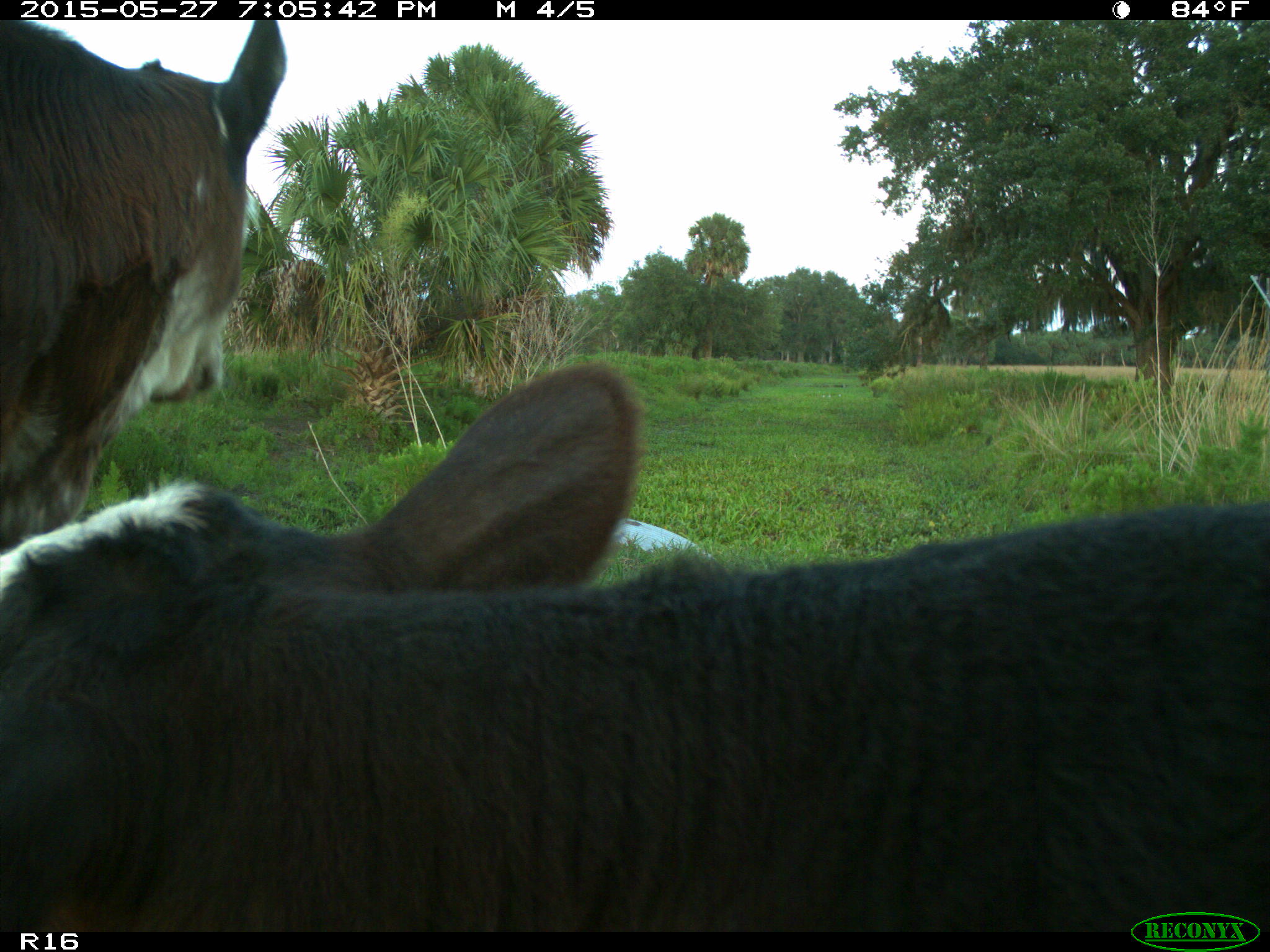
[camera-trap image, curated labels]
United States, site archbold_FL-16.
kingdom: Animalia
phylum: Chordata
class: Mammalia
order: Artiodactyla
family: Bovidae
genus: Bos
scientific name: Bos taurus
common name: domestic cow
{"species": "Bos taurus (domestic cow)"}